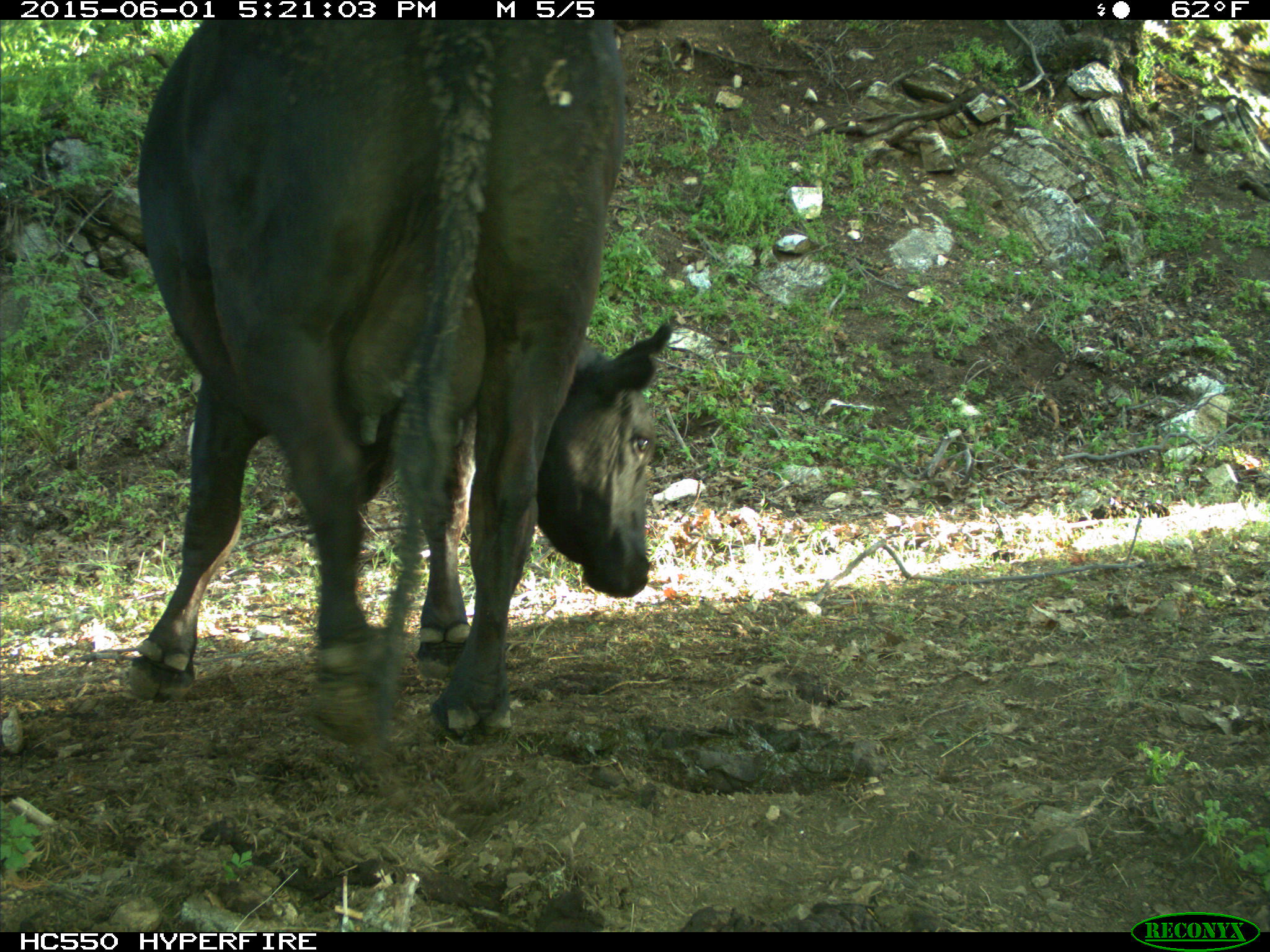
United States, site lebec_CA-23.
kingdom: Animalia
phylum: Chordata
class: Mammalia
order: Artiodactyla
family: Bovidae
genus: Bos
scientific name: Bos taurus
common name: domestic cow